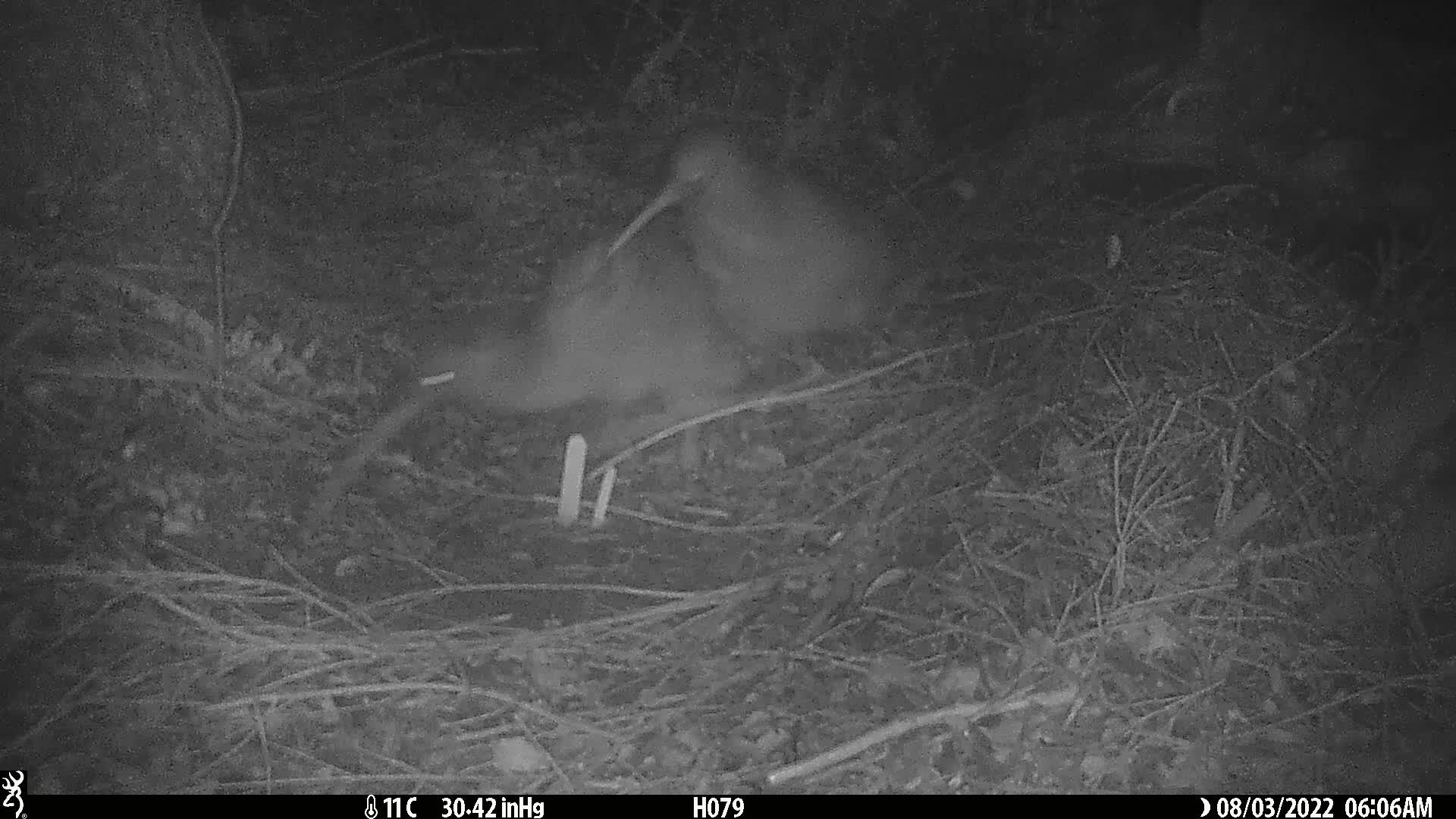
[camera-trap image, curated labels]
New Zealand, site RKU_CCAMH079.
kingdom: Animalia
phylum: Chordata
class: Aves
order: Apterygiformes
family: Apterygidae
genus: Apteryx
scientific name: Apteryx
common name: kiwi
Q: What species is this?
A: Kiwi (Apteryx).